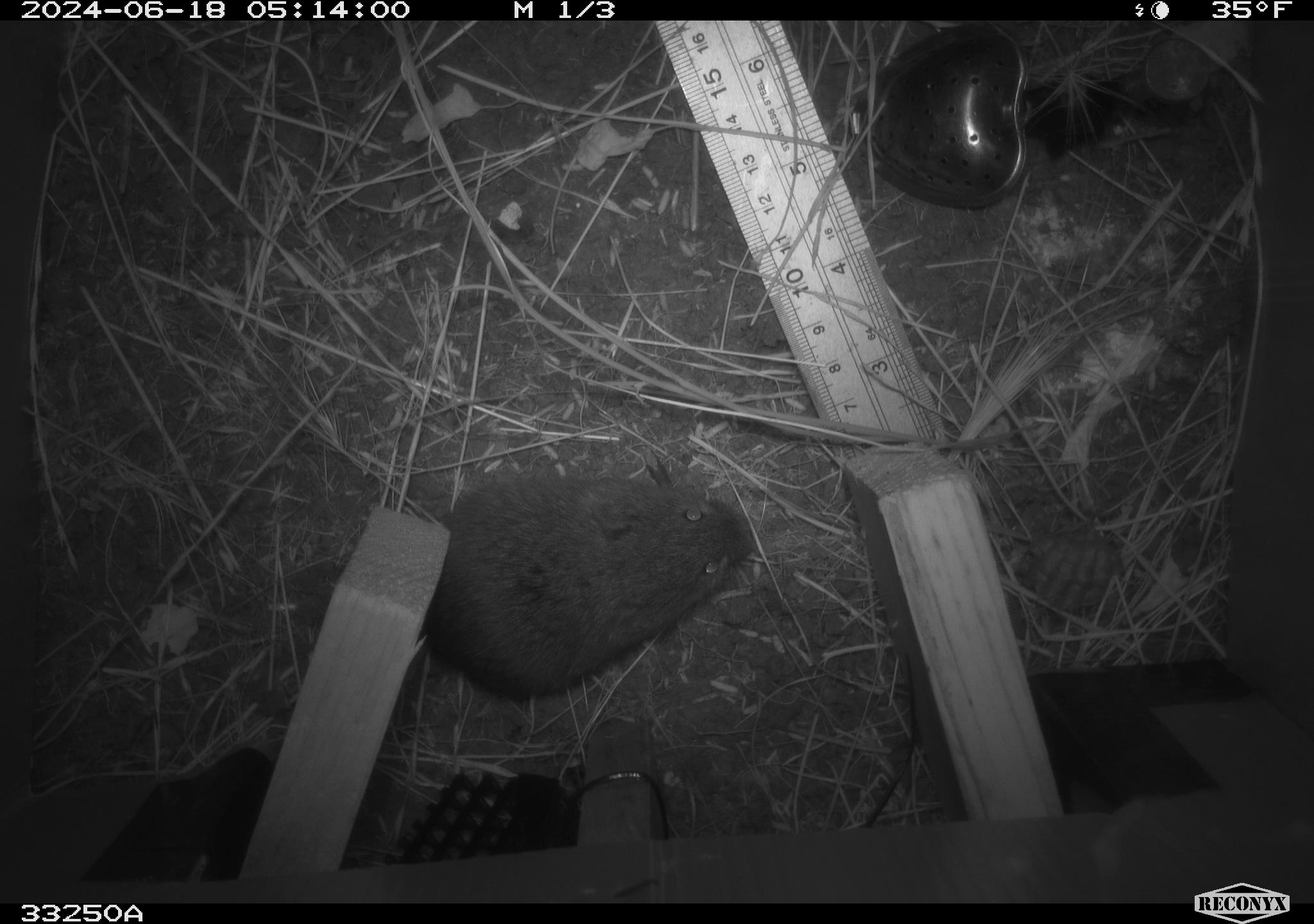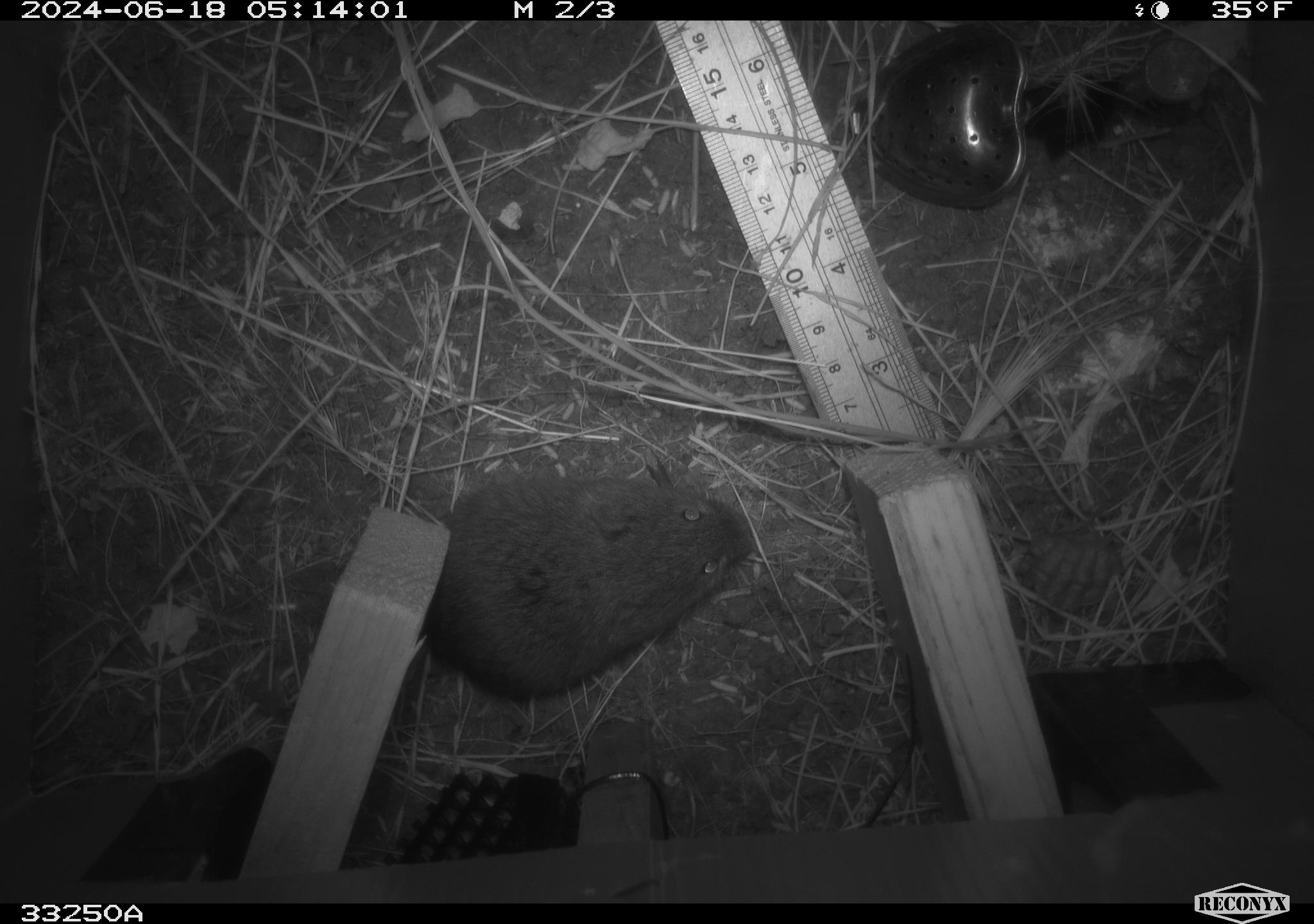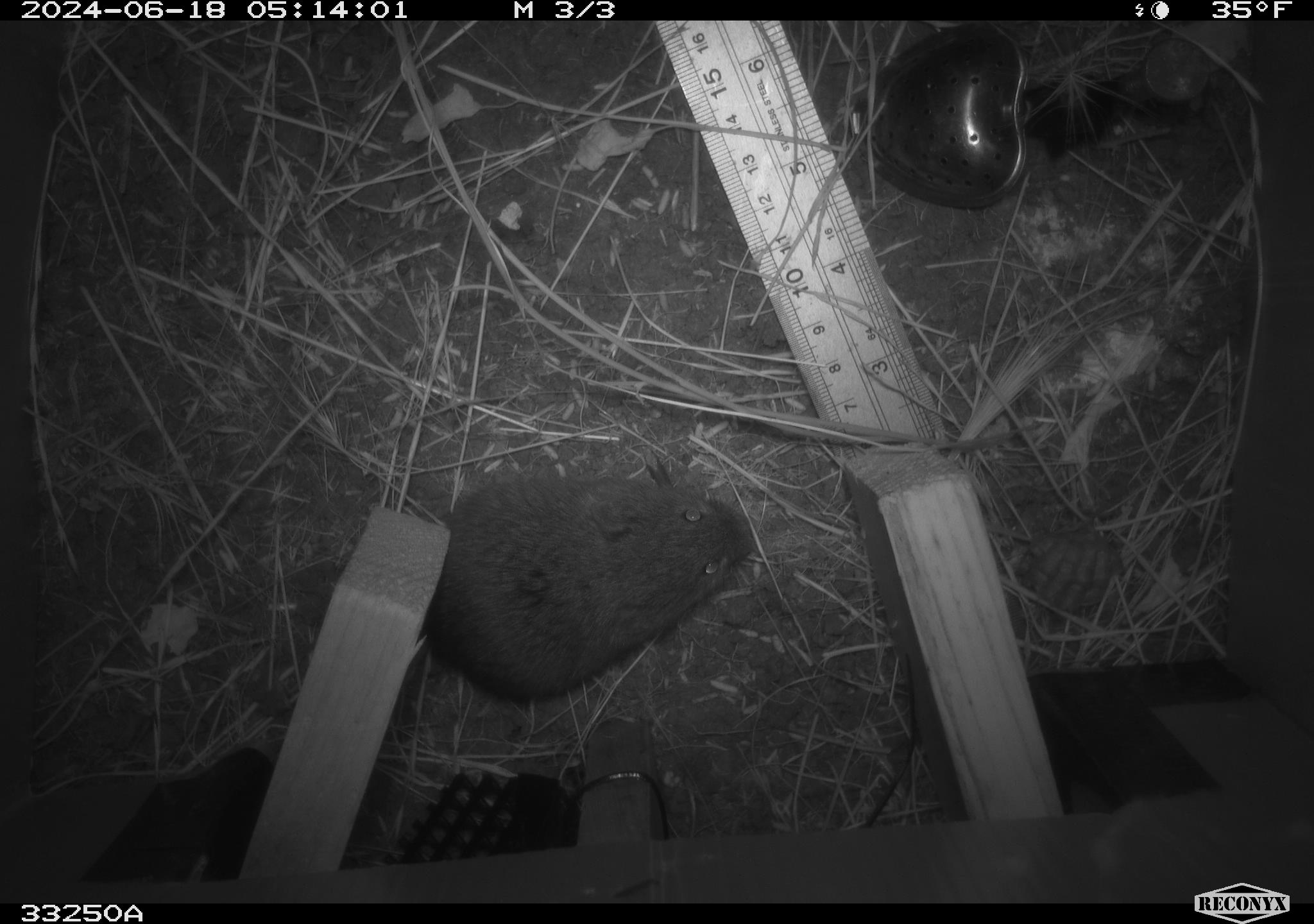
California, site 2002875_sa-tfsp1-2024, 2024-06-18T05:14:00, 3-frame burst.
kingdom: Animalia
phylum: Chordata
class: Mammalia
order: Rodentia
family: Cricetidae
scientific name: Arvicolinae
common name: voles, lemmings, and muskrats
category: arvicolinae subfamily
Arvicolinae subfamily (voles, lemmings, and muskrats) (Arvicolinae).